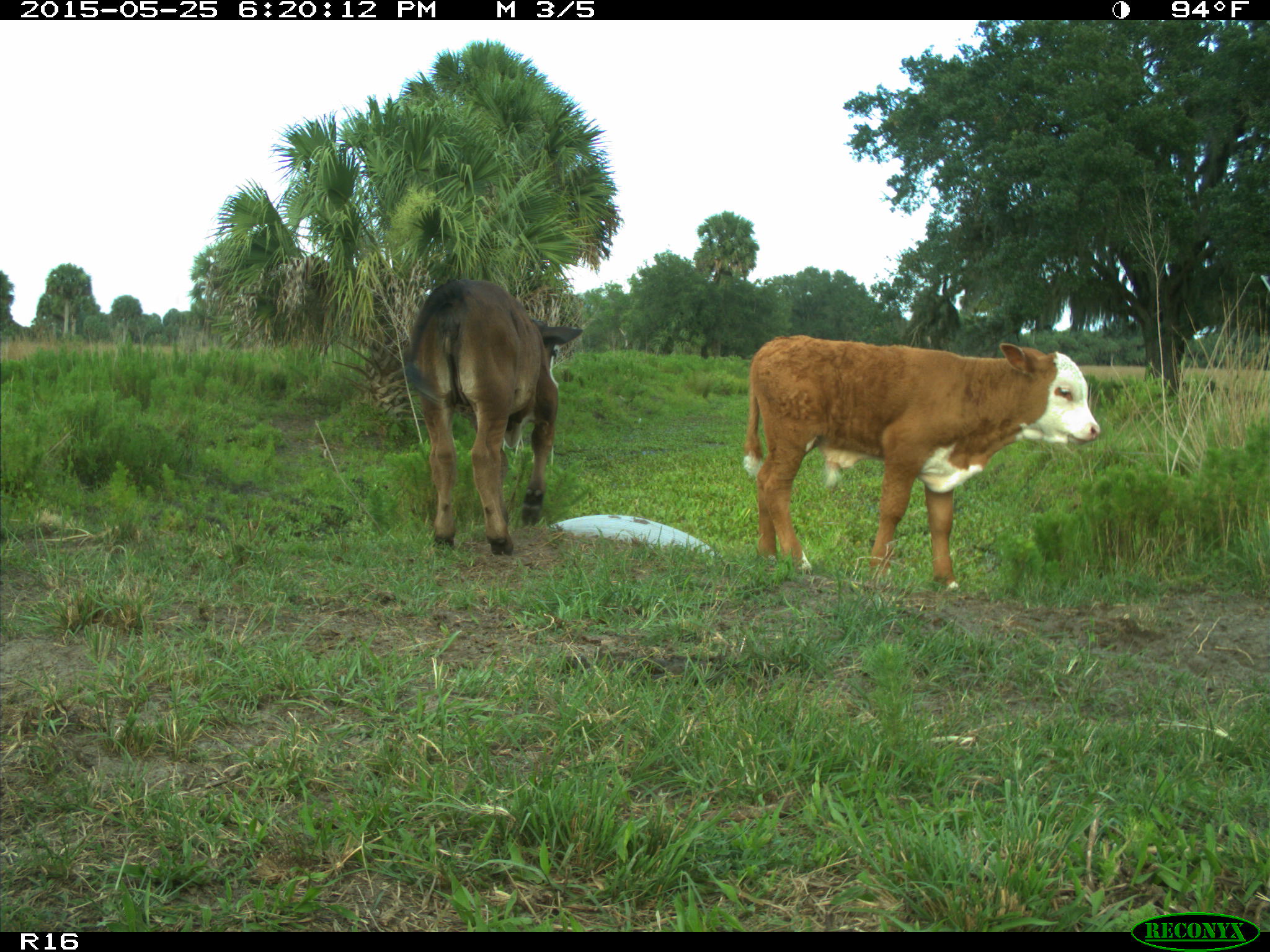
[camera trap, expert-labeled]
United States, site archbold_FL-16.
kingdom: Animalia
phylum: Chordata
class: Mammalia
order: Artiodactyla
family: Bovidae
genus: Bos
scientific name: Bos taurus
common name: domestic cow